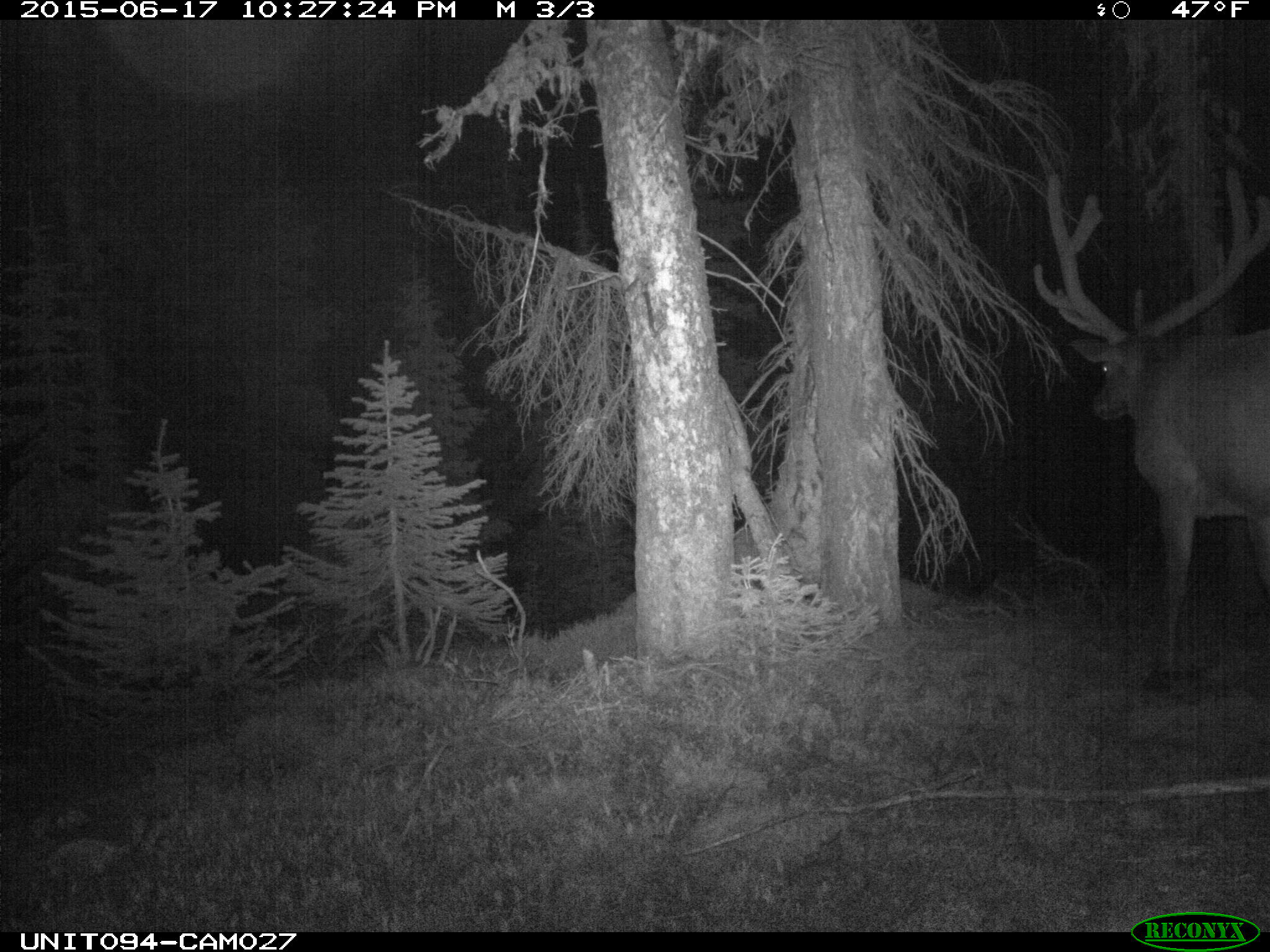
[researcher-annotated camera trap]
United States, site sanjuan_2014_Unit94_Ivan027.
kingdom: Animalia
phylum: Chordata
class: Mammalia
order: Artiodactyla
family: Cervidae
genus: Cervus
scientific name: Cervus elaphus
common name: red deer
Cervus elaphus (red deer).